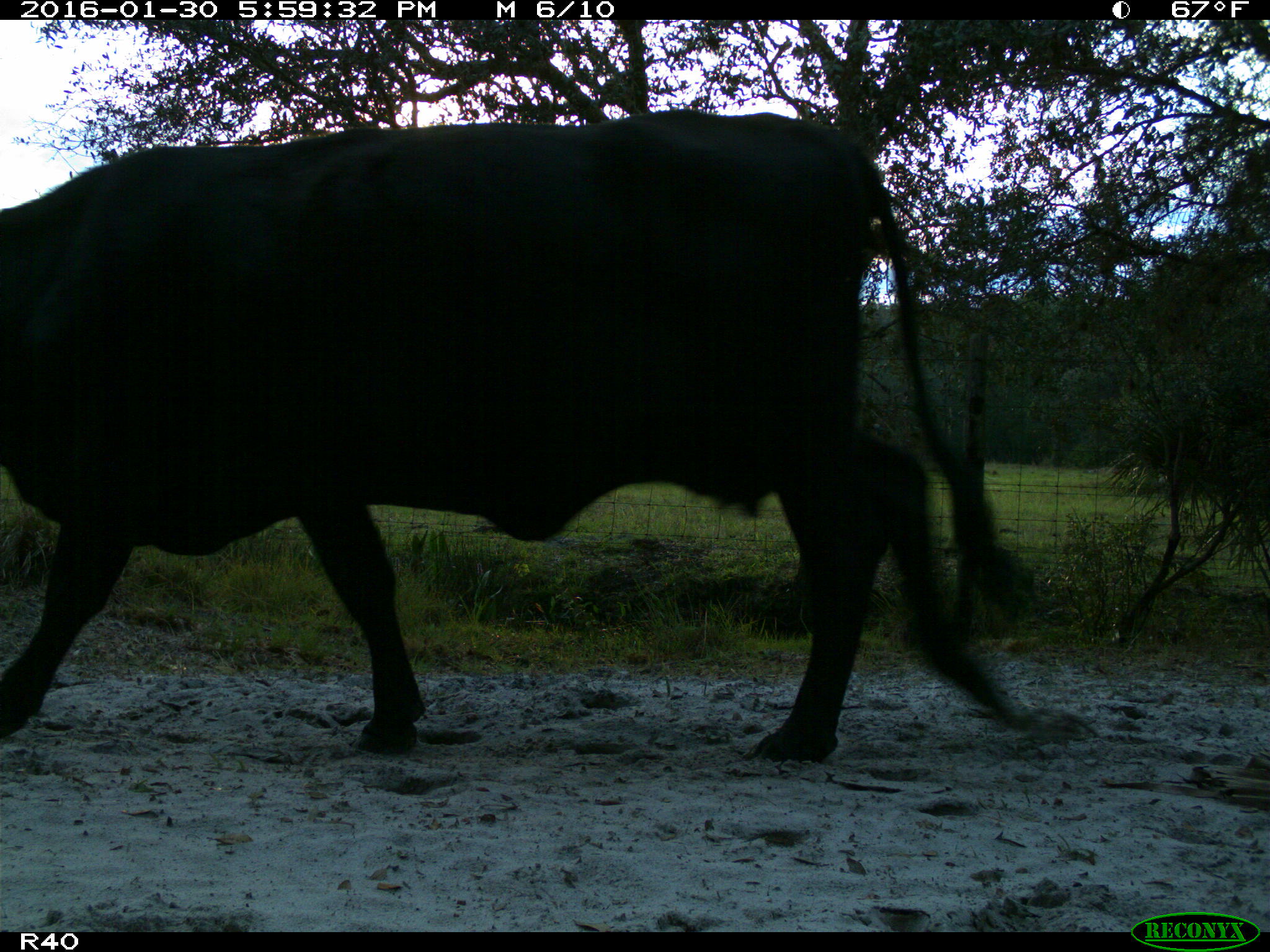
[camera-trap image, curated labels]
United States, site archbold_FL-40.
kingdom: Animalia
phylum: Chordata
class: Mammalia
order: Artiodactyla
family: Bovidae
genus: Bos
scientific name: Bos taurus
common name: domestic cow